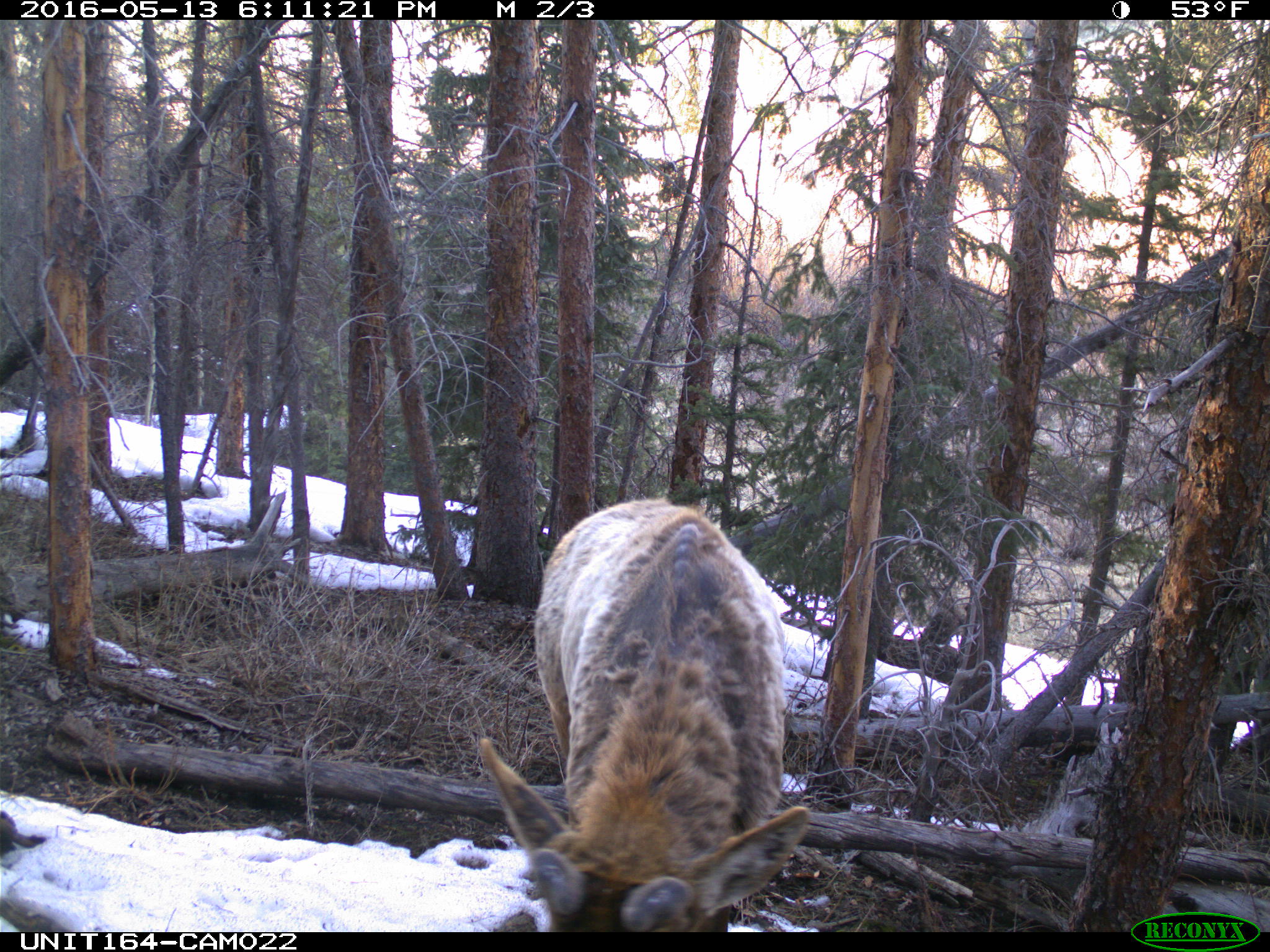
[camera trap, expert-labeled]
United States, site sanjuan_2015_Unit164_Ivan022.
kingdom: Animalia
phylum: Chordata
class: Mammalia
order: Artiodactyla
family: Cervidae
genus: Cervus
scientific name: Cervus elaphus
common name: red deer